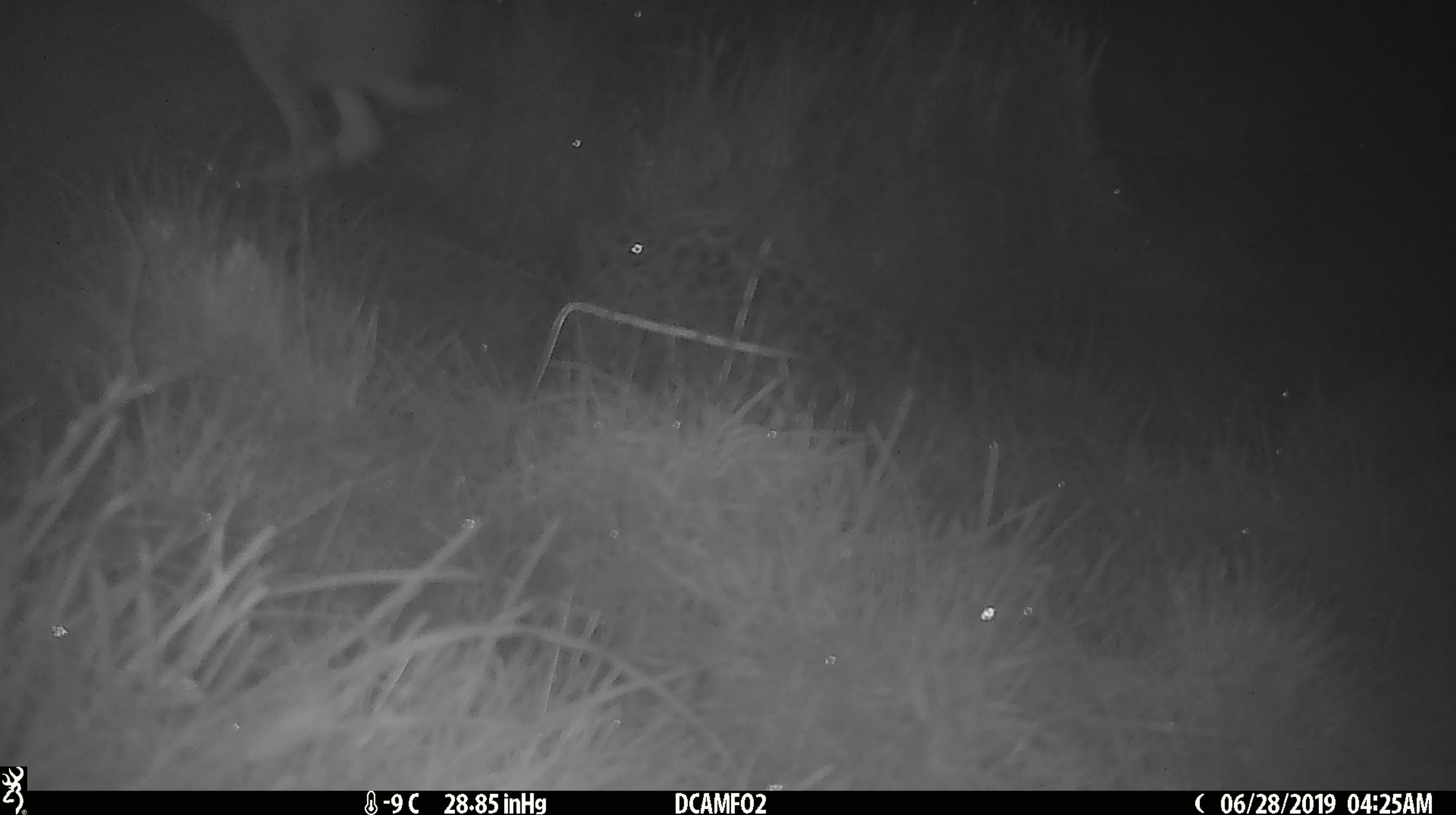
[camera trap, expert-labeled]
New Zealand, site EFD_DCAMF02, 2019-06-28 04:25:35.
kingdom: Animalia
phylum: Chordata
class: Mammalia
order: Lagomorpha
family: Leporidae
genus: Lepus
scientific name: Lepus europaeus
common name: brown hare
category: hare